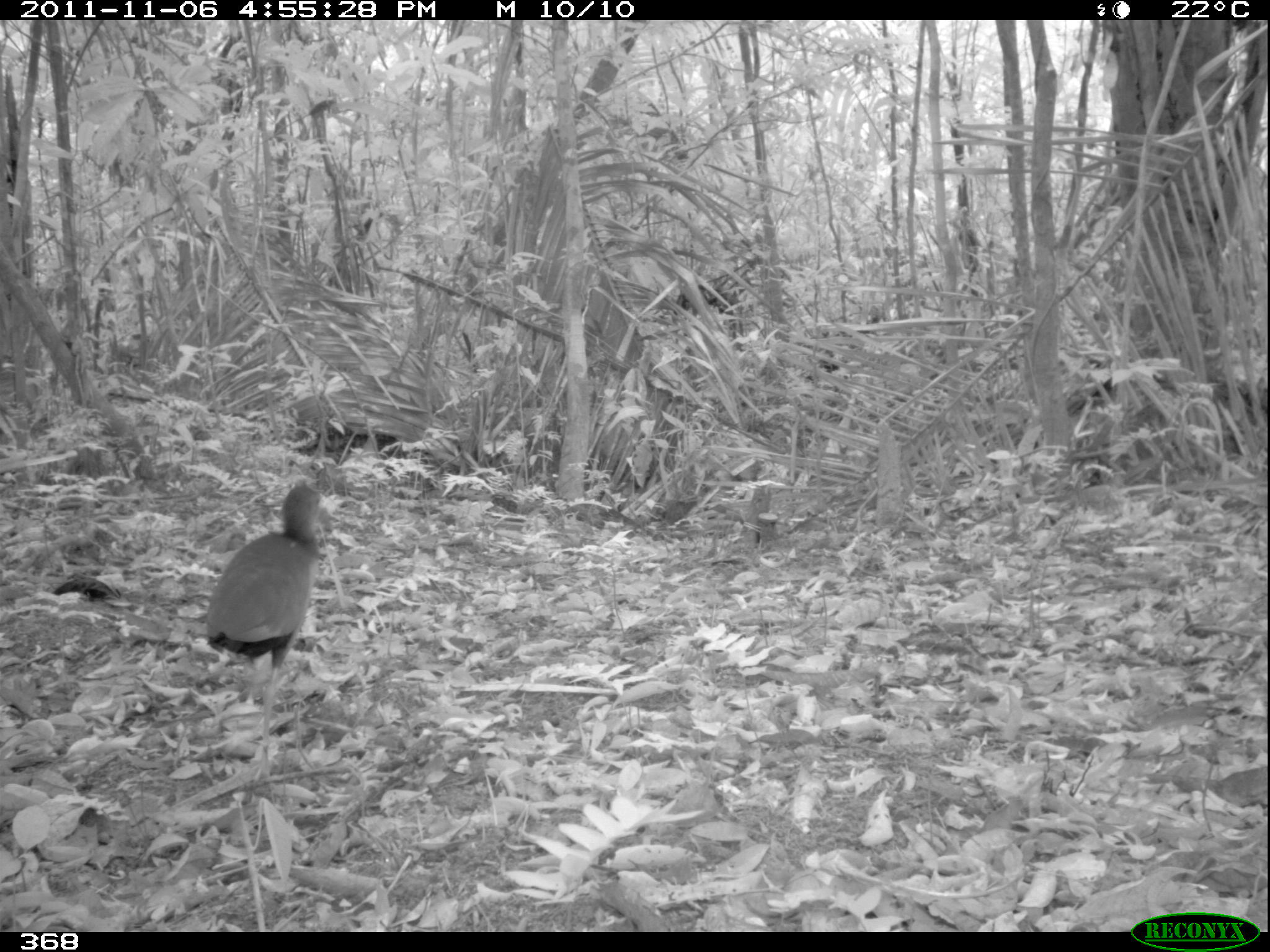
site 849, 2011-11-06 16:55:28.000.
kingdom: Animalia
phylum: Chordata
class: Aves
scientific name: Aves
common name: bird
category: unknown bird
Unknown bird (bird) (Aves).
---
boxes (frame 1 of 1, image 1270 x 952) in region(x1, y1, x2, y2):
unknown bird: region(203, 480, 324, 786)